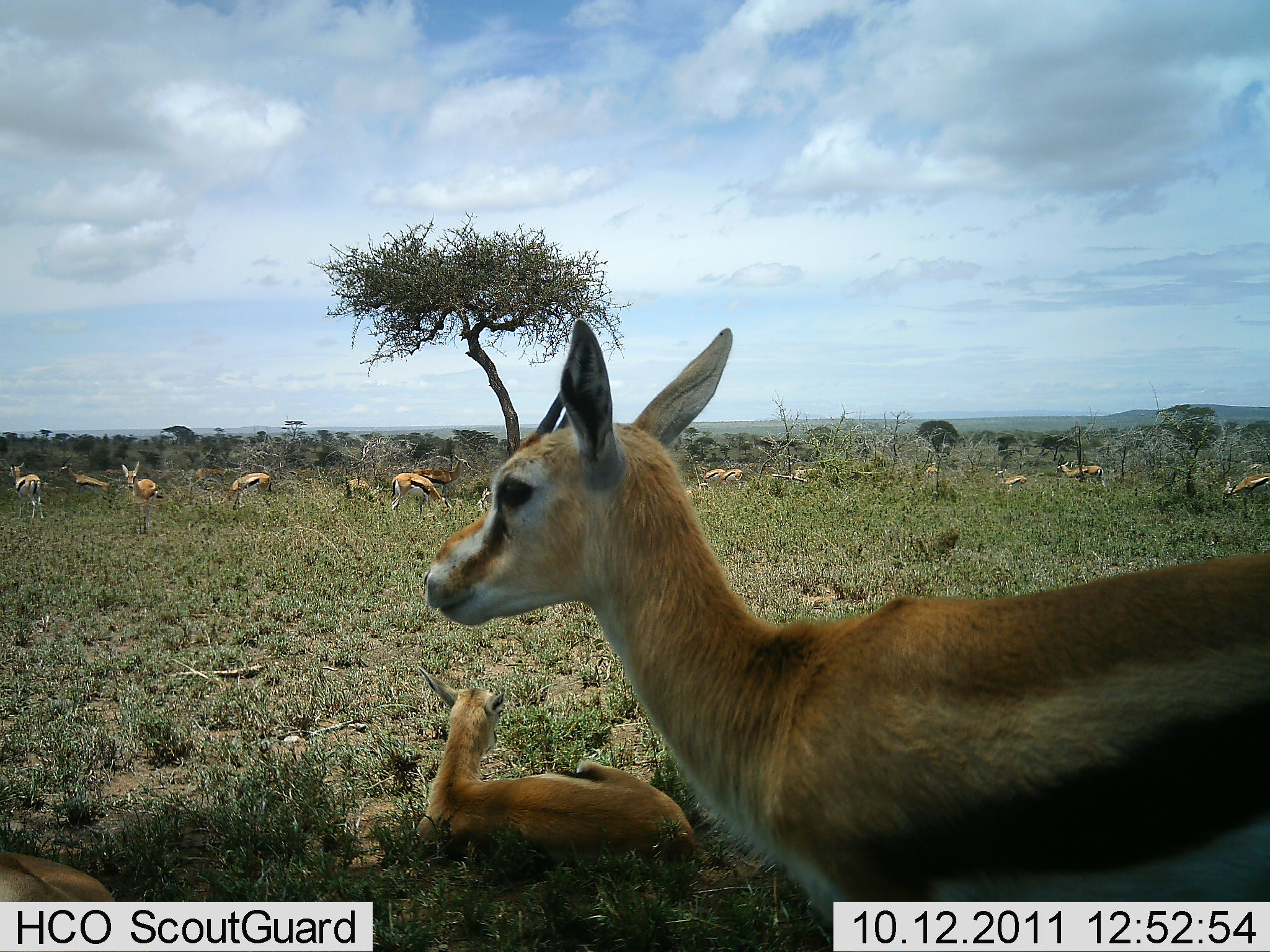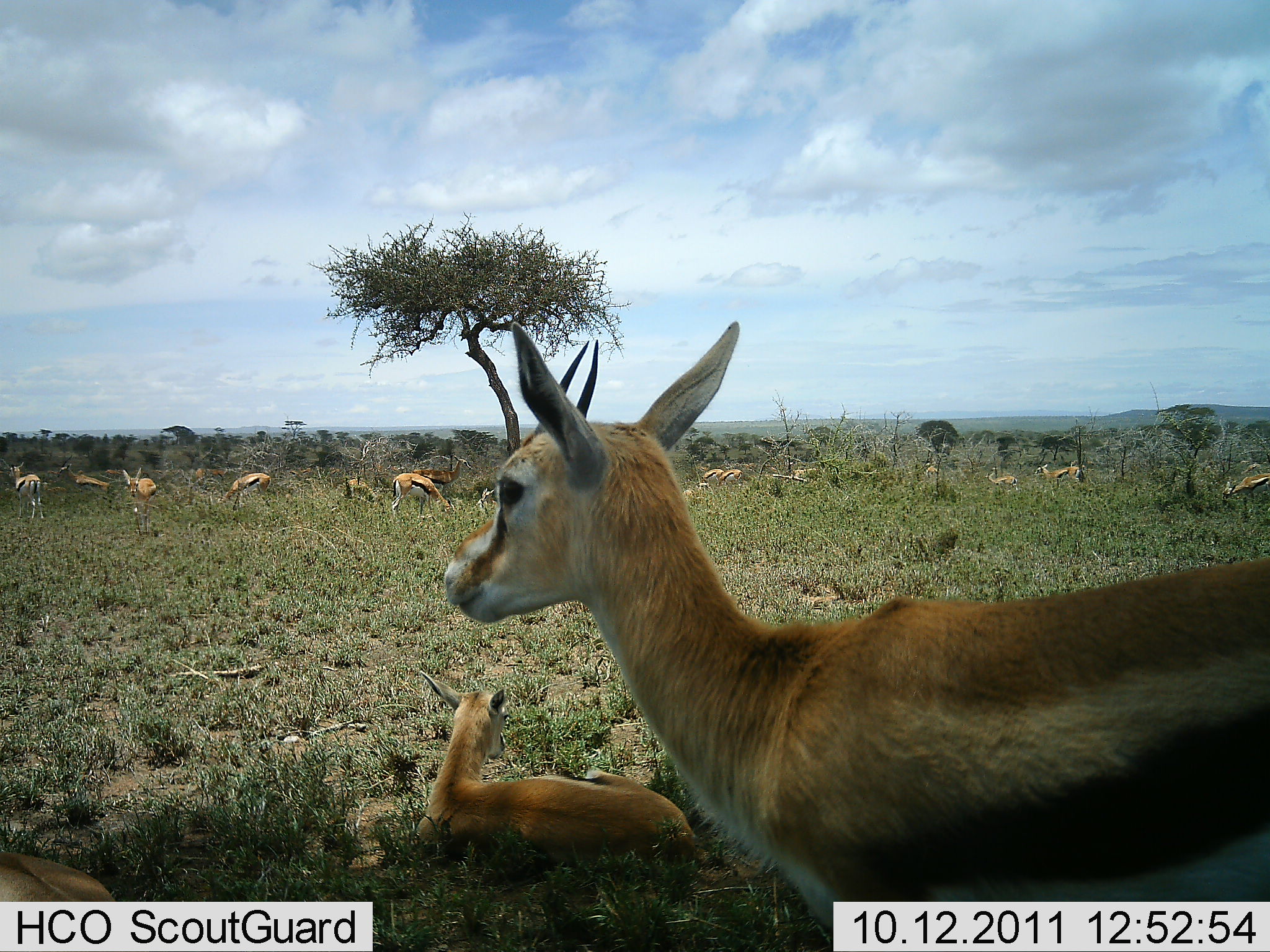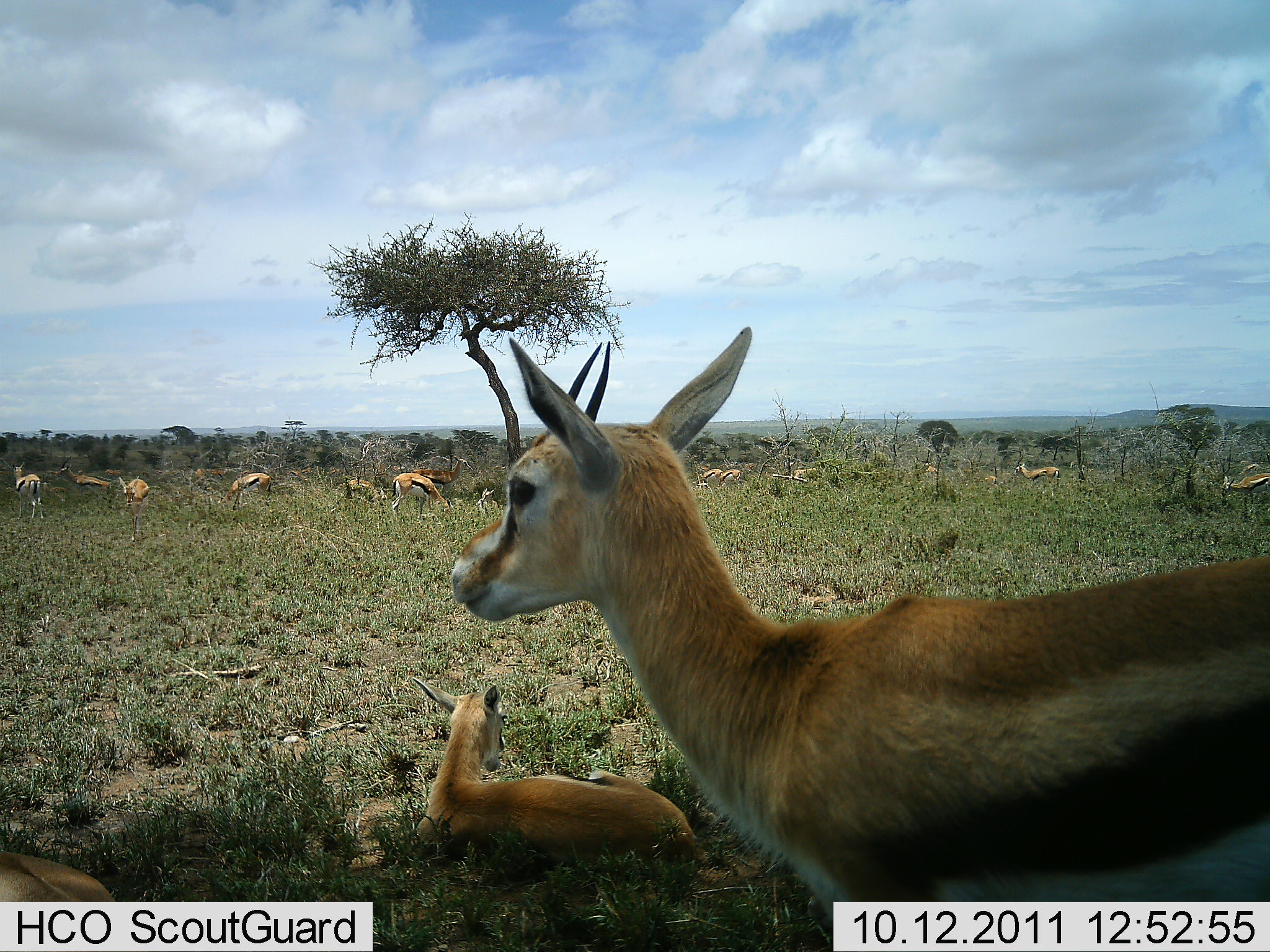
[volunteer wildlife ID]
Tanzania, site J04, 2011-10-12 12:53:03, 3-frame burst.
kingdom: Animalia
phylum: Chordata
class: Mammalia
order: Artiodactyla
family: Bovidae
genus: Eudorcas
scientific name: Eudorcas thomsonii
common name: thomson's gazelle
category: gazellethomsons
Gazellethomsons (thomson's gazelle) (Eudorcas thomsonii), count 11-50. Behavior (volunteer vote fractions): standing 91%, resting 82%, moving 36%, interacting 0%. Young present (vote fraction): 18%. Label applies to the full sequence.